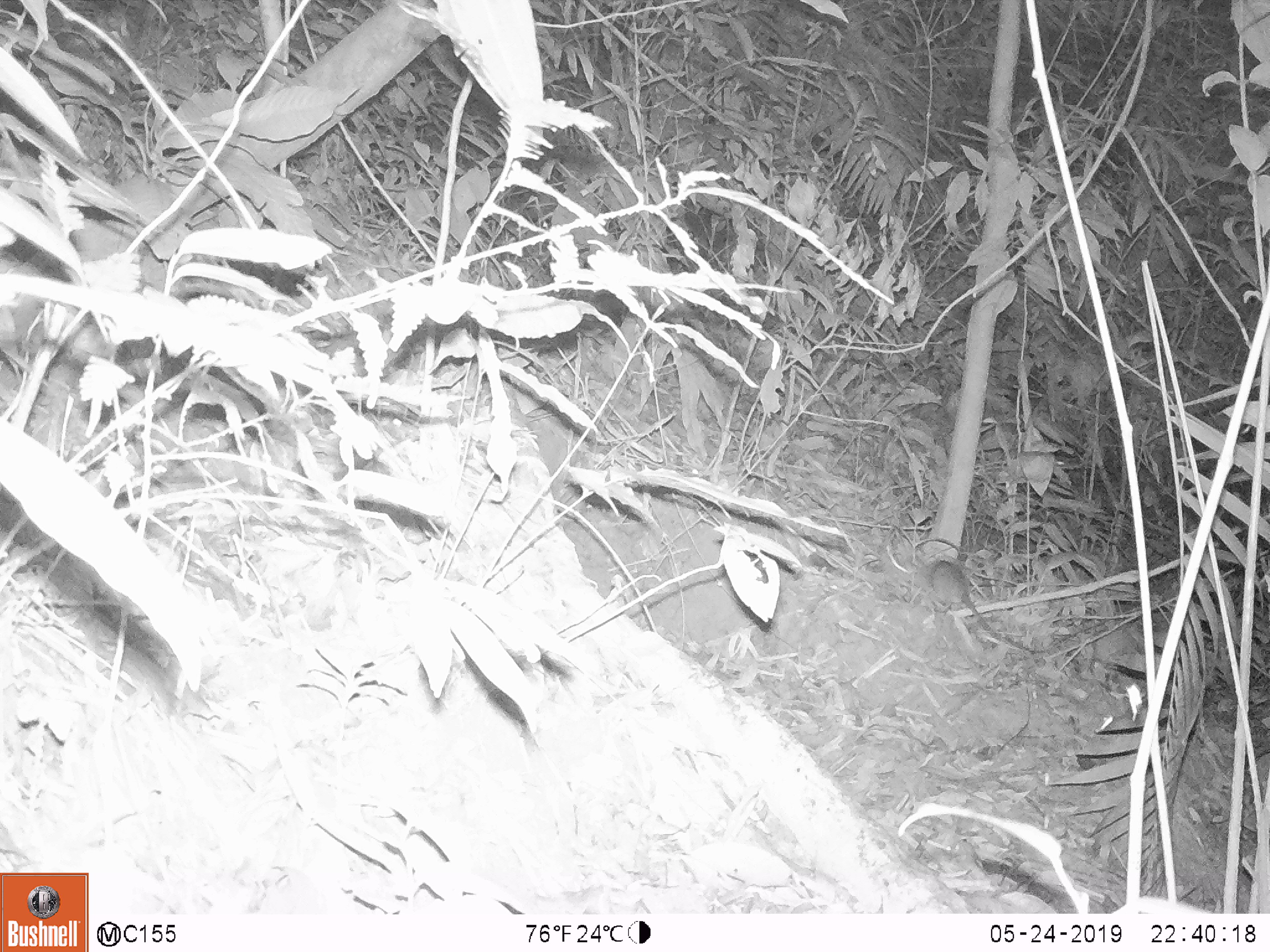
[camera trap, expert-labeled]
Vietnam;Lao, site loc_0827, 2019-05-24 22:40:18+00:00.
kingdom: Animalia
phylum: Chordata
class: Mammalia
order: Rodentia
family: Muridae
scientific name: Muridae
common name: old-world mice and rats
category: unidentified murid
Unidentified murid (old-world mice and rats) (Muridae). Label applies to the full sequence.